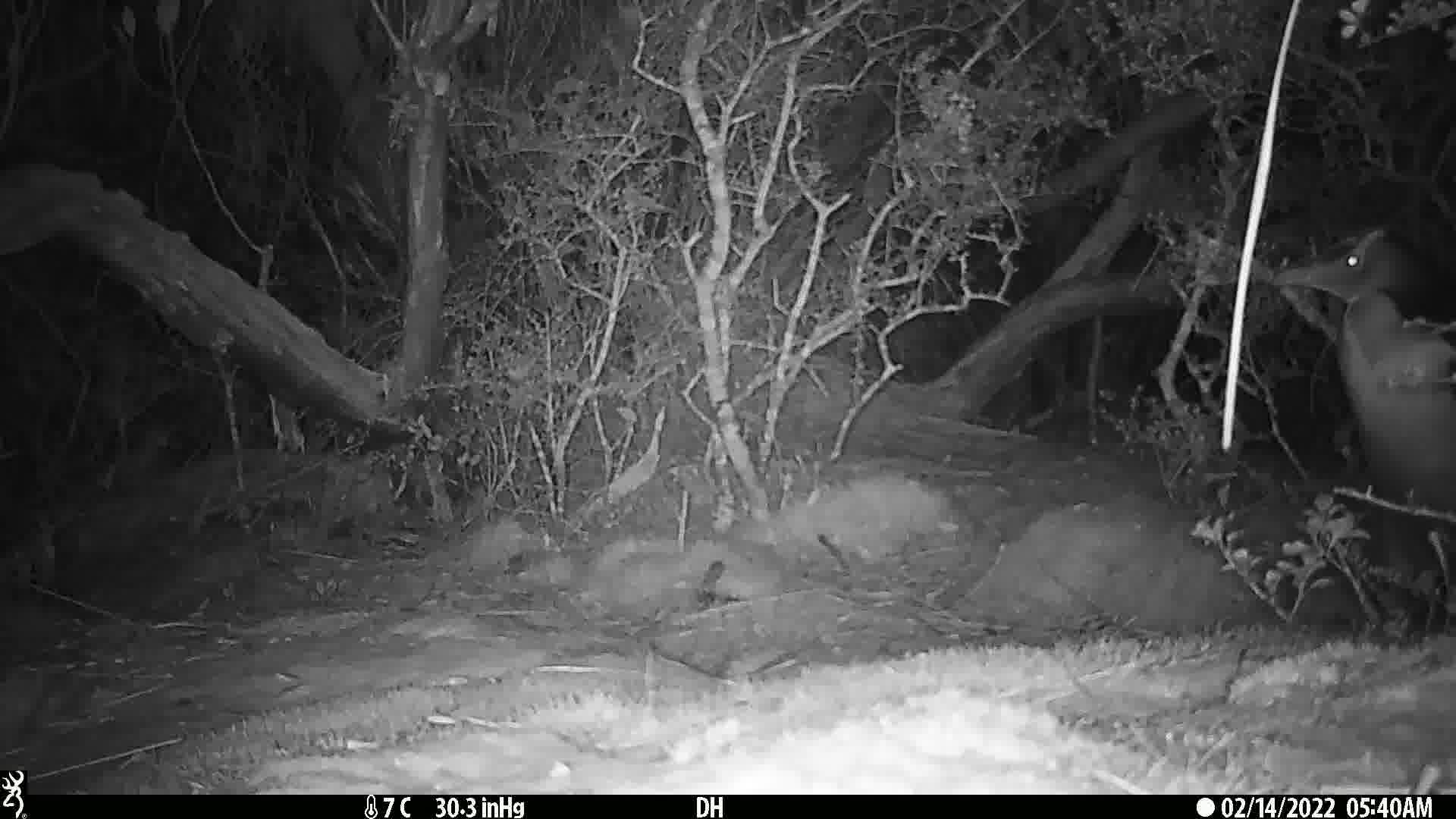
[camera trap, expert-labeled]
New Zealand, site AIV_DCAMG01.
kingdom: Animalia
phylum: Chordata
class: Aves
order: Sphenisciformes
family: Spheniscidae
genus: Megadyptes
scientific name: Megadyptes antipodes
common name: yellow-eyed penguin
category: yellow eyed penguin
Yellow eyed penguin (yellow-eyed penguin) (Megadyptes antipodes).